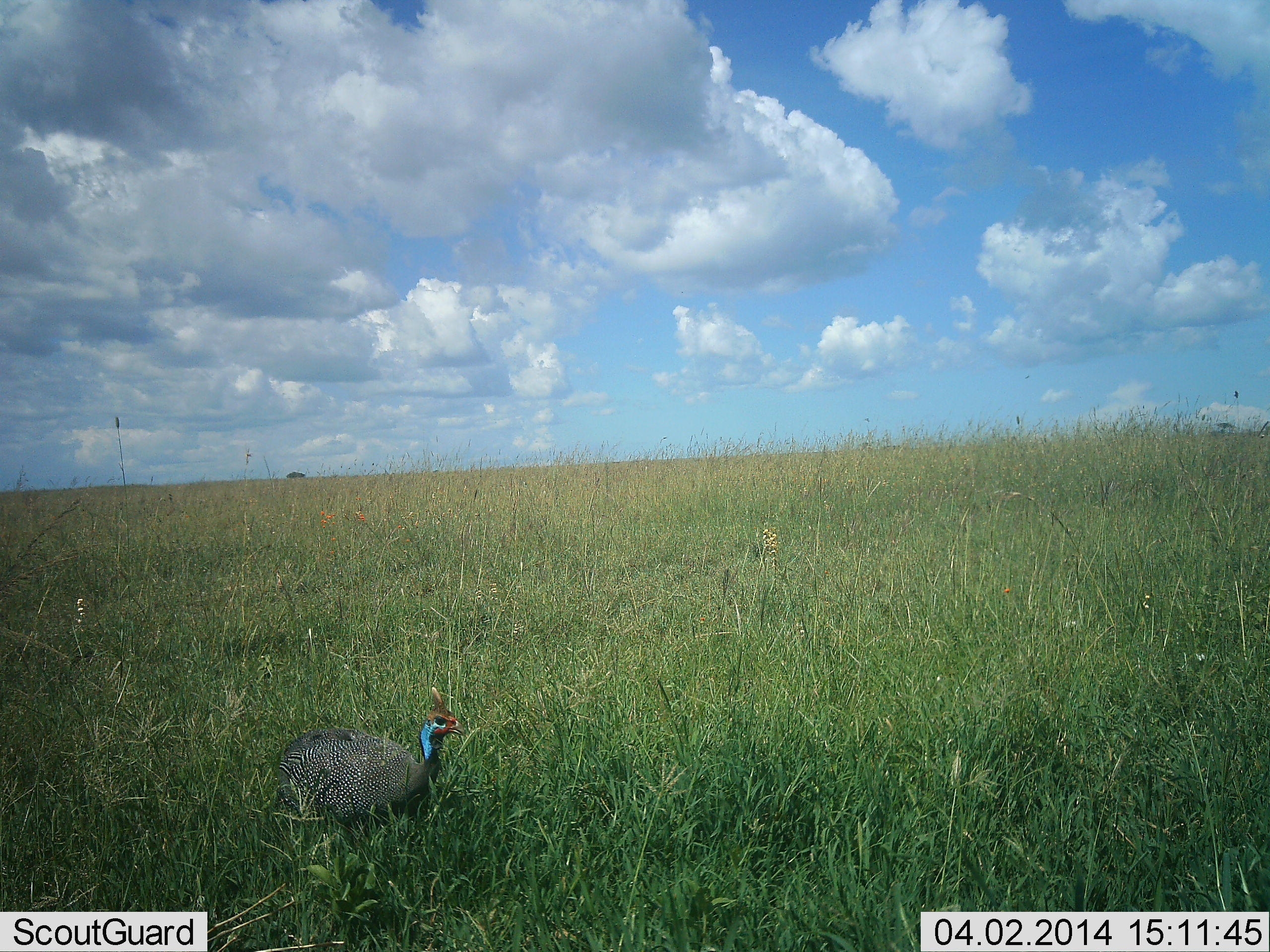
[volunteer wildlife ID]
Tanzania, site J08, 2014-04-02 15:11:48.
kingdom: Animalia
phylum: Chordata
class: Aves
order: Galliformes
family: Numididae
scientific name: Numididae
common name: guinea fowl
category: guineafowl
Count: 1.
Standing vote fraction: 80%.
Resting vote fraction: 0%.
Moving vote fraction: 20%.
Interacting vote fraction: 0%.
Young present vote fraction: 0%.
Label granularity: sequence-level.